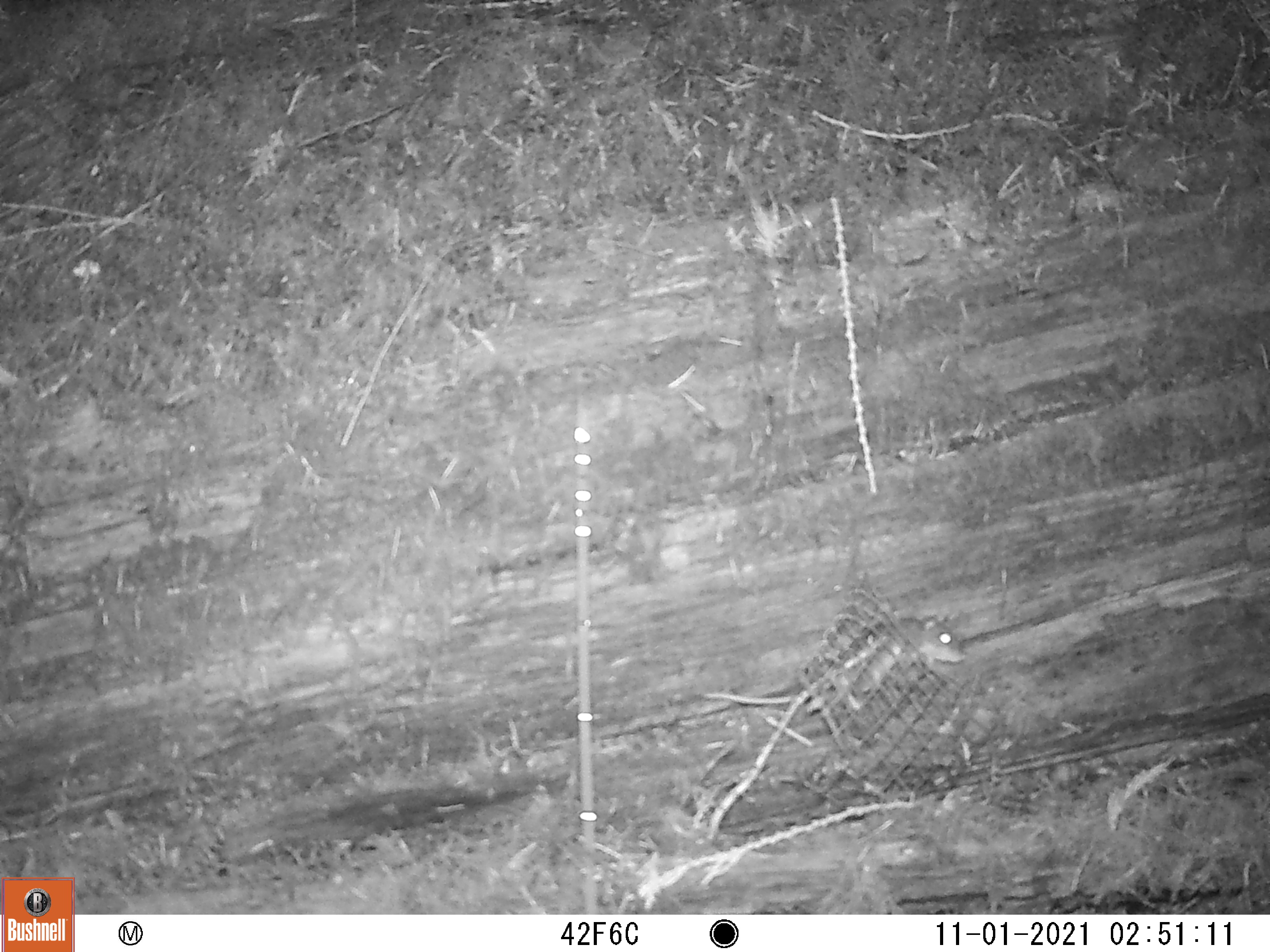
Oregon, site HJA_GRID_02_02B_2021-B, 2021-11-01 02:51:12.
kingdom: Animalia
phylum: Chordata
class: Mammalia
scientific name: Mammalia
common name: small mammal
Small mammal (Mammalia).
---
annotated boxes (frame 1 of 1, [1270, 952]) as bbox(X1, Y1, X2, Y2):
small mammal: bbox(685, 589, 971, 741)